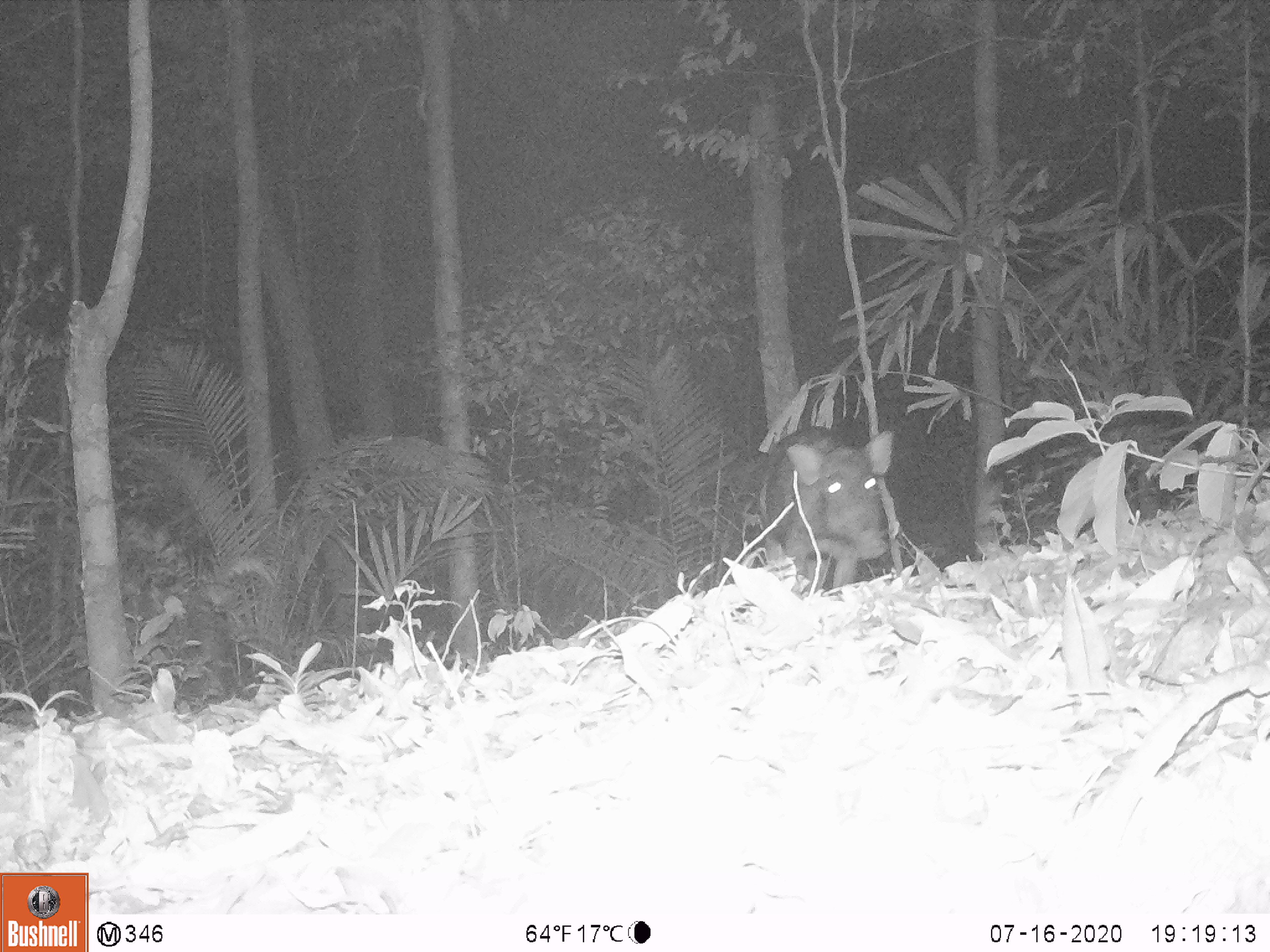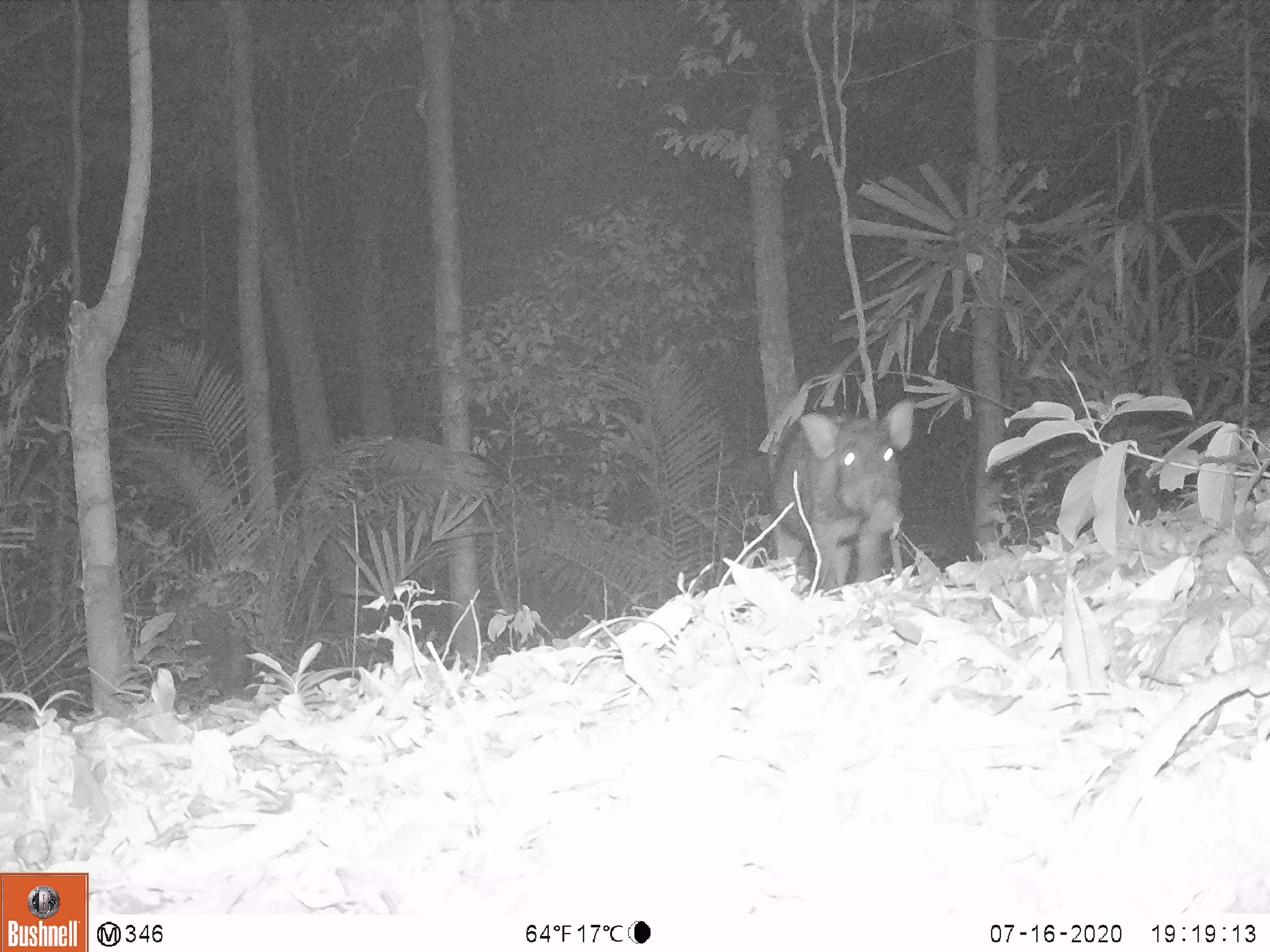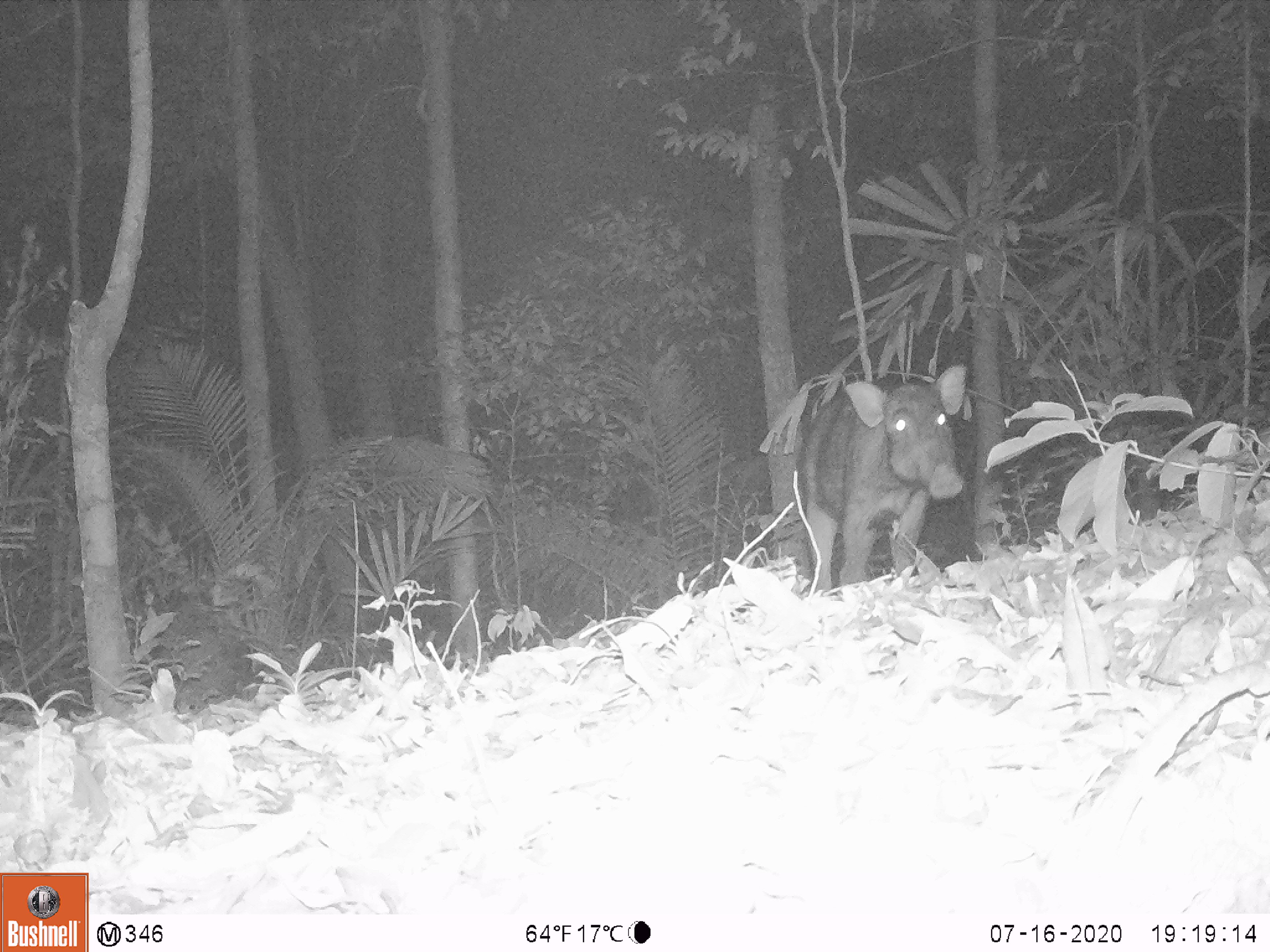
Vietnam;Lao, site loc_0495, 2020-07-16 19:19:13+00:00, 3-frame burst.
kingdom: Animalia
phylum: Chordata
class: Mammalia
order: Artiodactyla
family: Suidae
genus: Sus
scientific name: Sus scrofa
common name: eurasian wild pig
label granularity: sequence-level